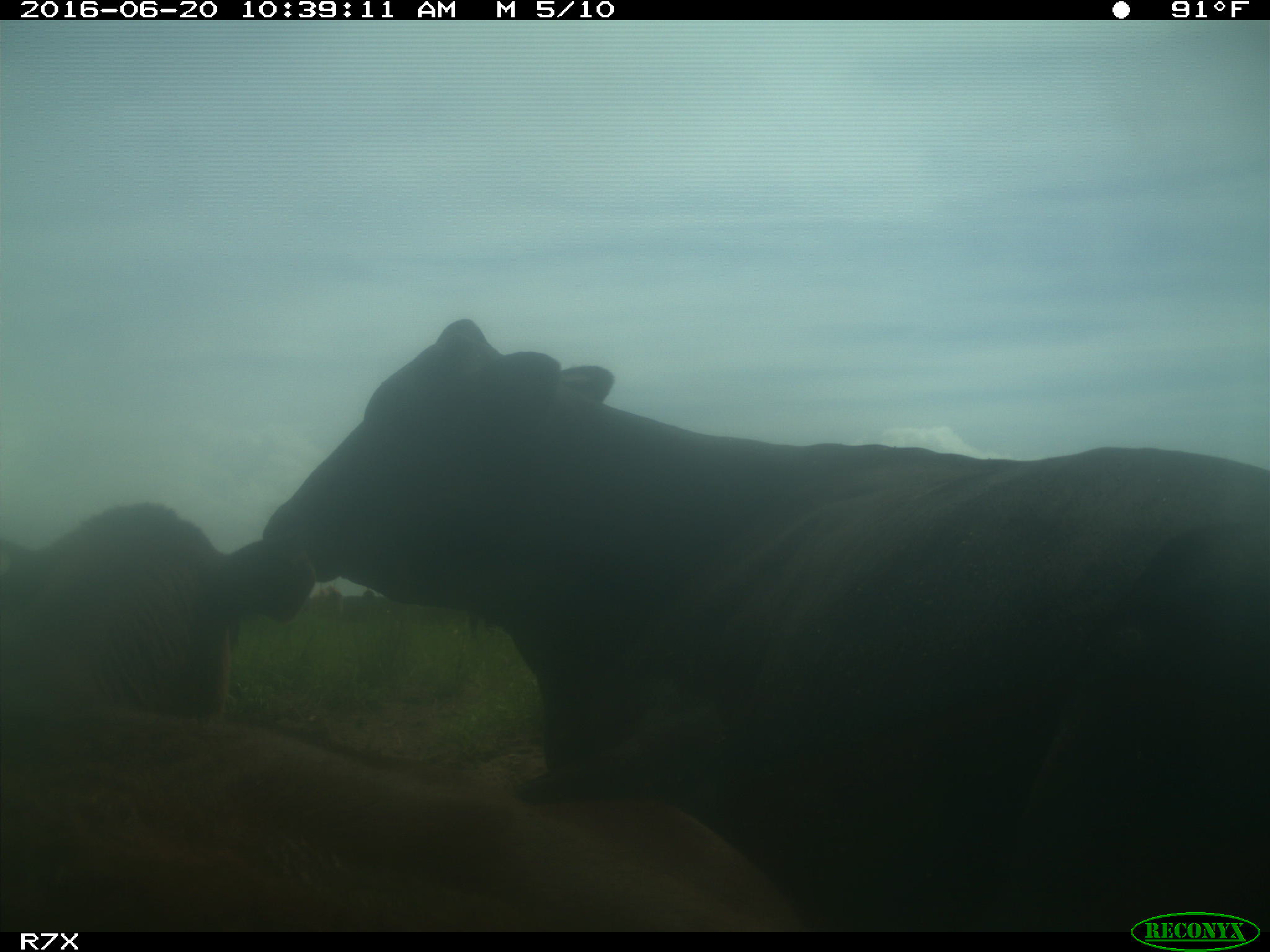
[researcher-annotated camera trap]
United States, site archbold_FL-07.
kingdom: Animalia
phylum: Chordata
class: Mammalia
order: Artiodactyla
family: Bovidae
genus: Bos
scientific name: Bos taurus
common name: domestic cow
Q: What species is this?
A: Bos taurus (domestic cow).